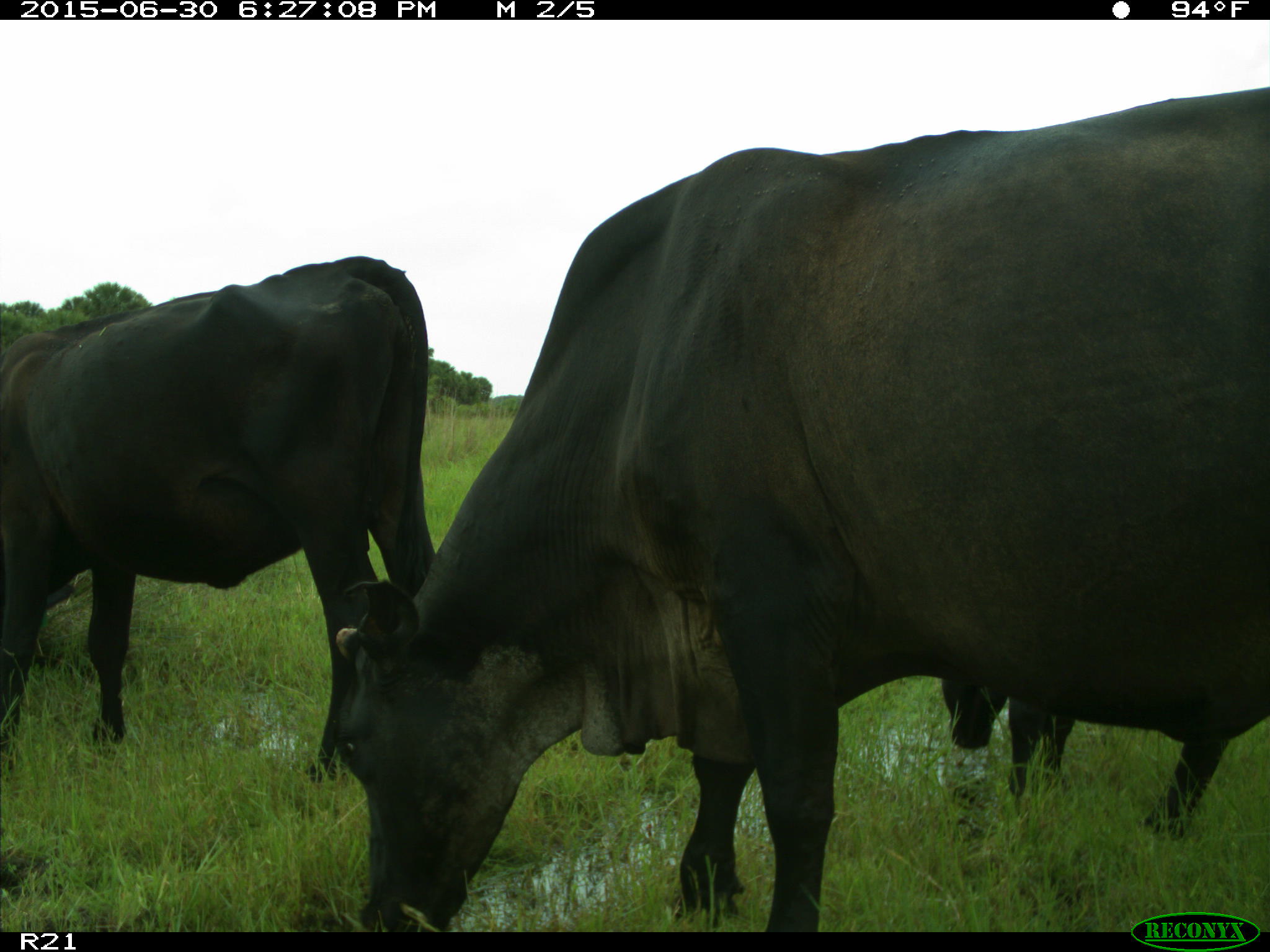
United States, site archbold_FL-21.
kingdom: Animalia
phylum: Chordata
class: Mammalia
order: Artiodactyla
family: Bovidae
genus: Bos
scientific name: Bos taurus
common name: domestic cow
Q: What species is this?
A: Bos taurus (domestic cow).